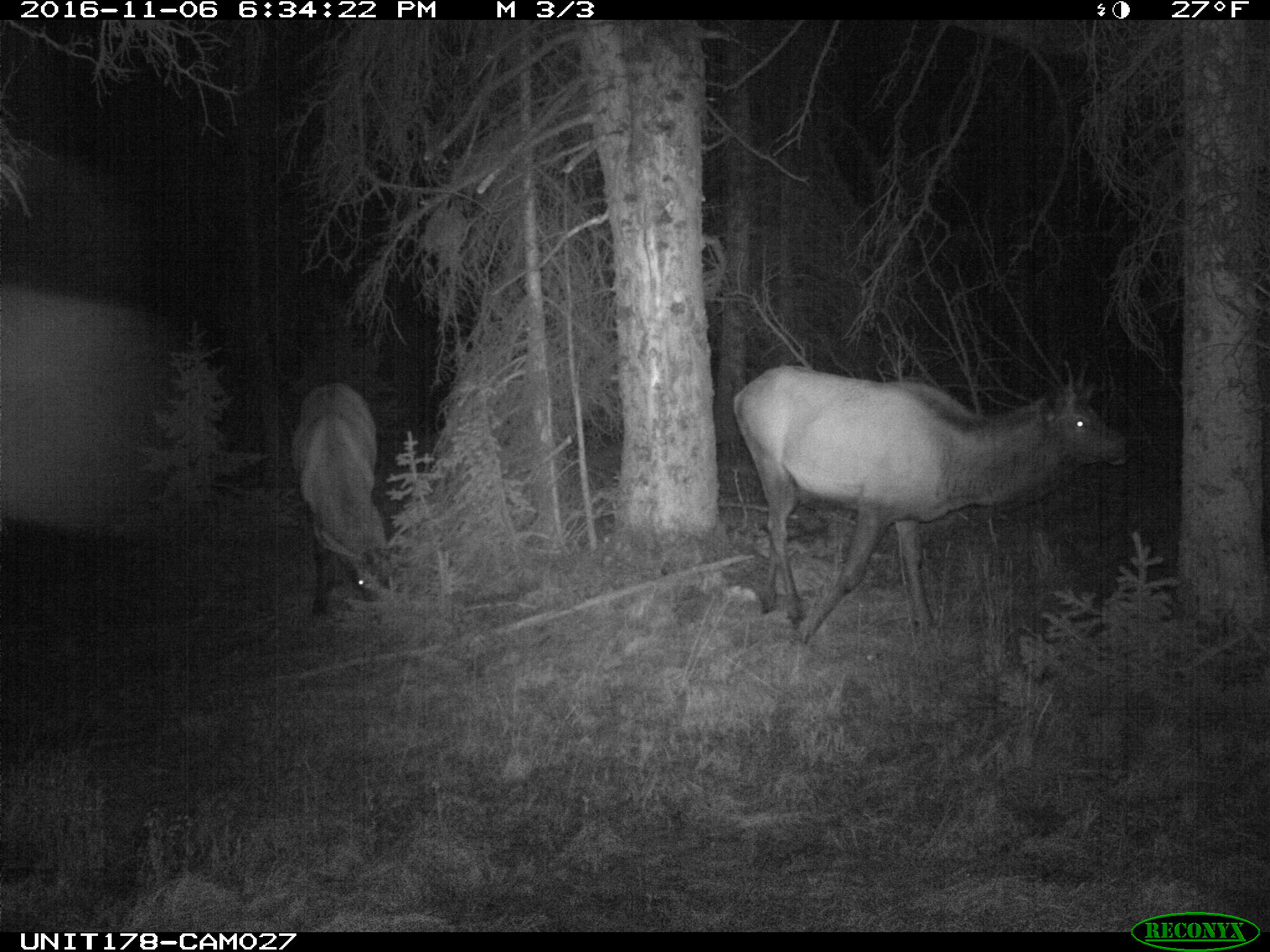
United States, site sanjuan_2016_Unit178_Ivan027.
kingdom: Animalia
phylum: Chordata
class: Mammalia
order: Artiodactyla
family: Cervidae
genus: Cervus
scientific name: Cervus elaphus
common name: red deer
Cervus elaphus (red deer).